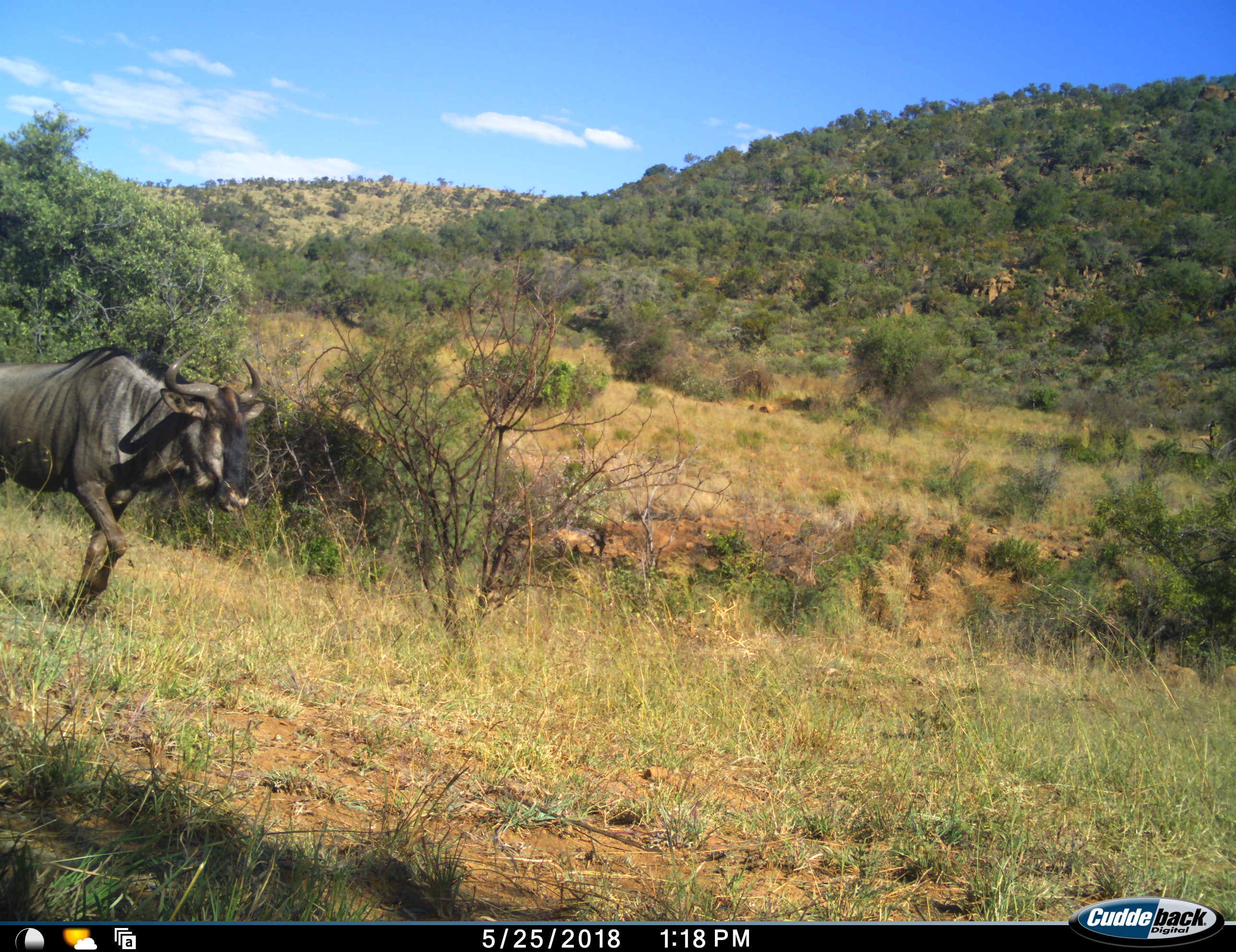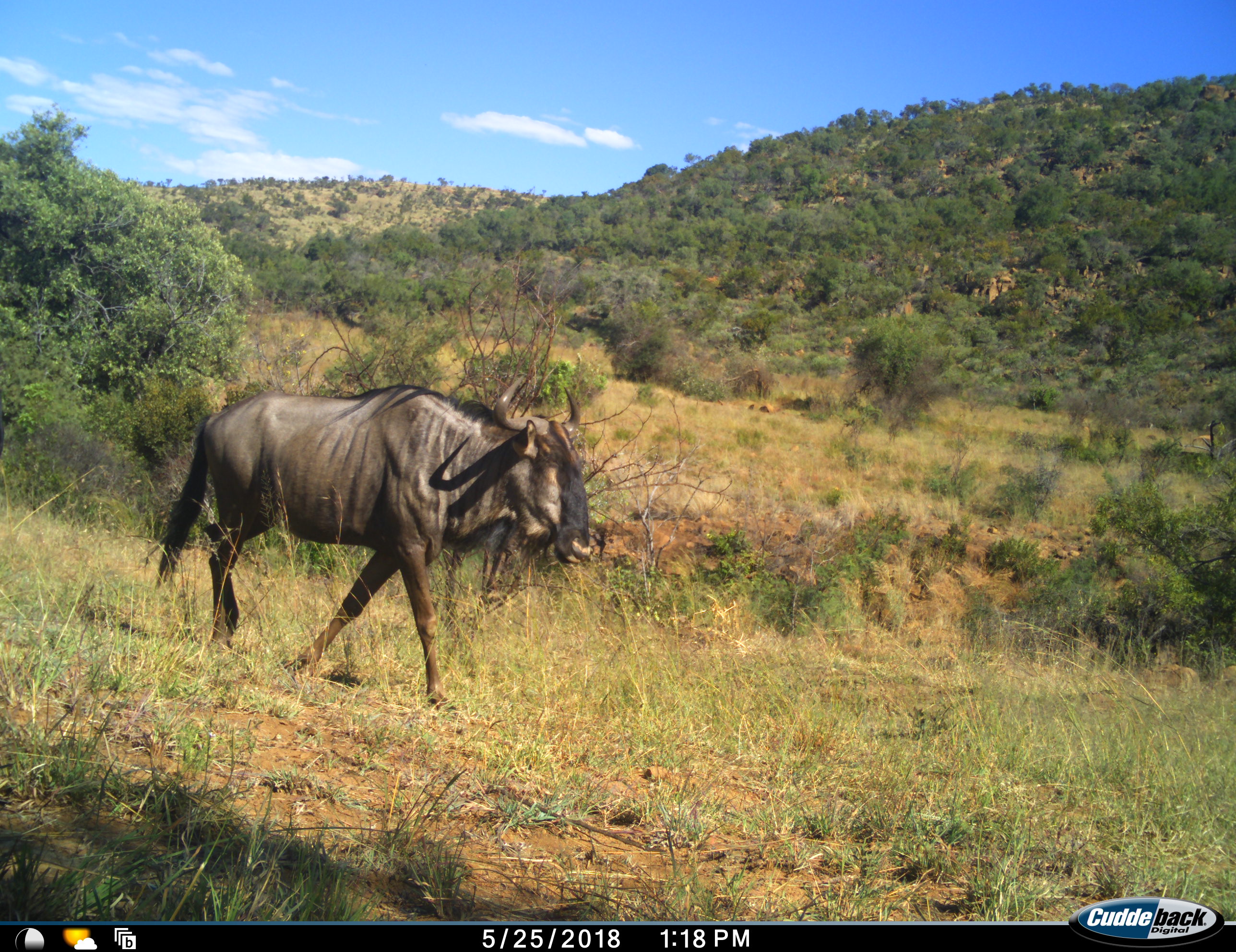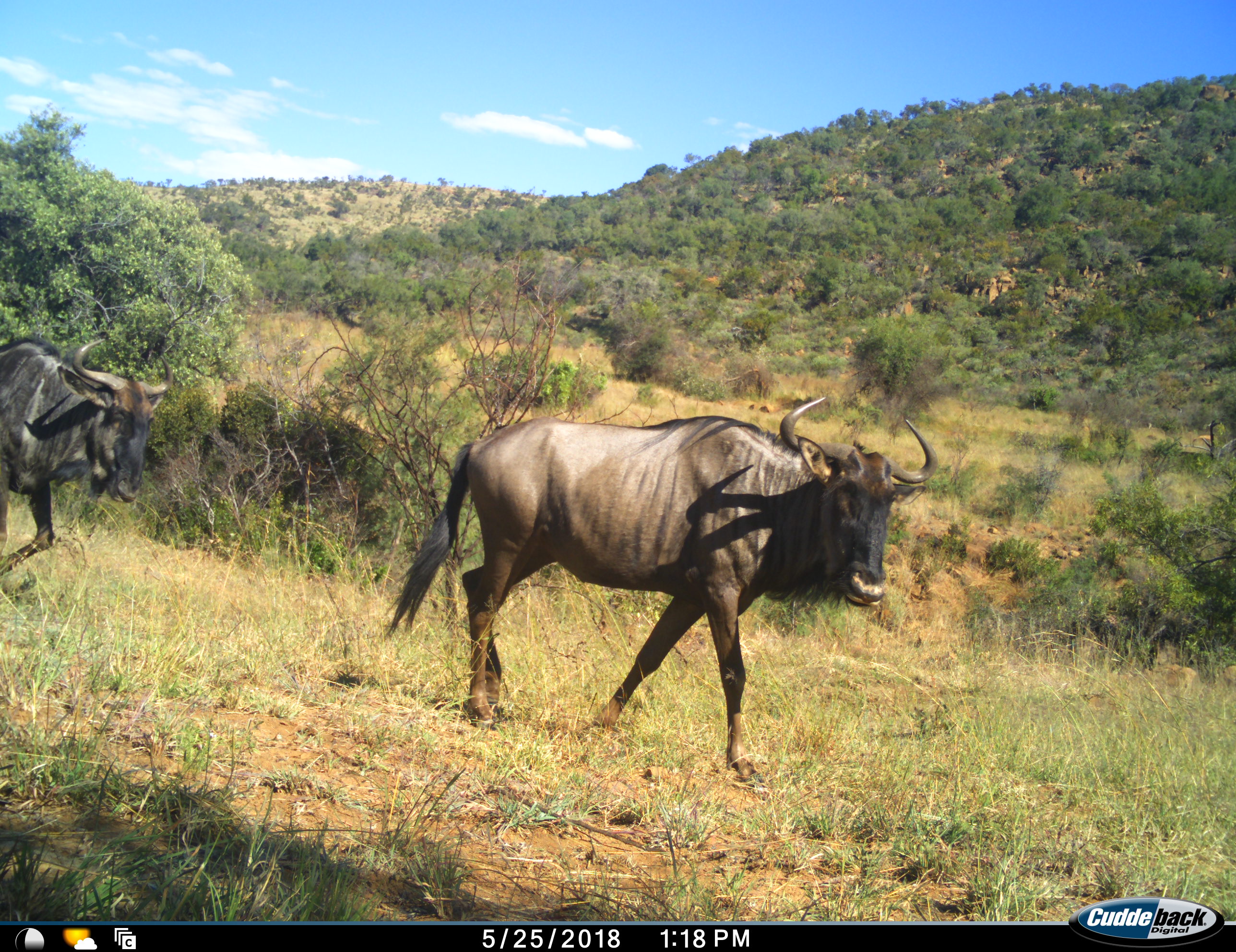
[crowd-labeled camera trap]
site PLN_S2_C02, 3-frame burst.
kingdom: Animalia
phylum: Chordata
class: Mammalia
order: Artiodactyla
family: Bovidae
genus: Connochaetes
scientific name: Connochaetes taurinus taurinus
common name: blue wildebeest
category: wildebeestblue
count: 2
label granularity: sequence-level